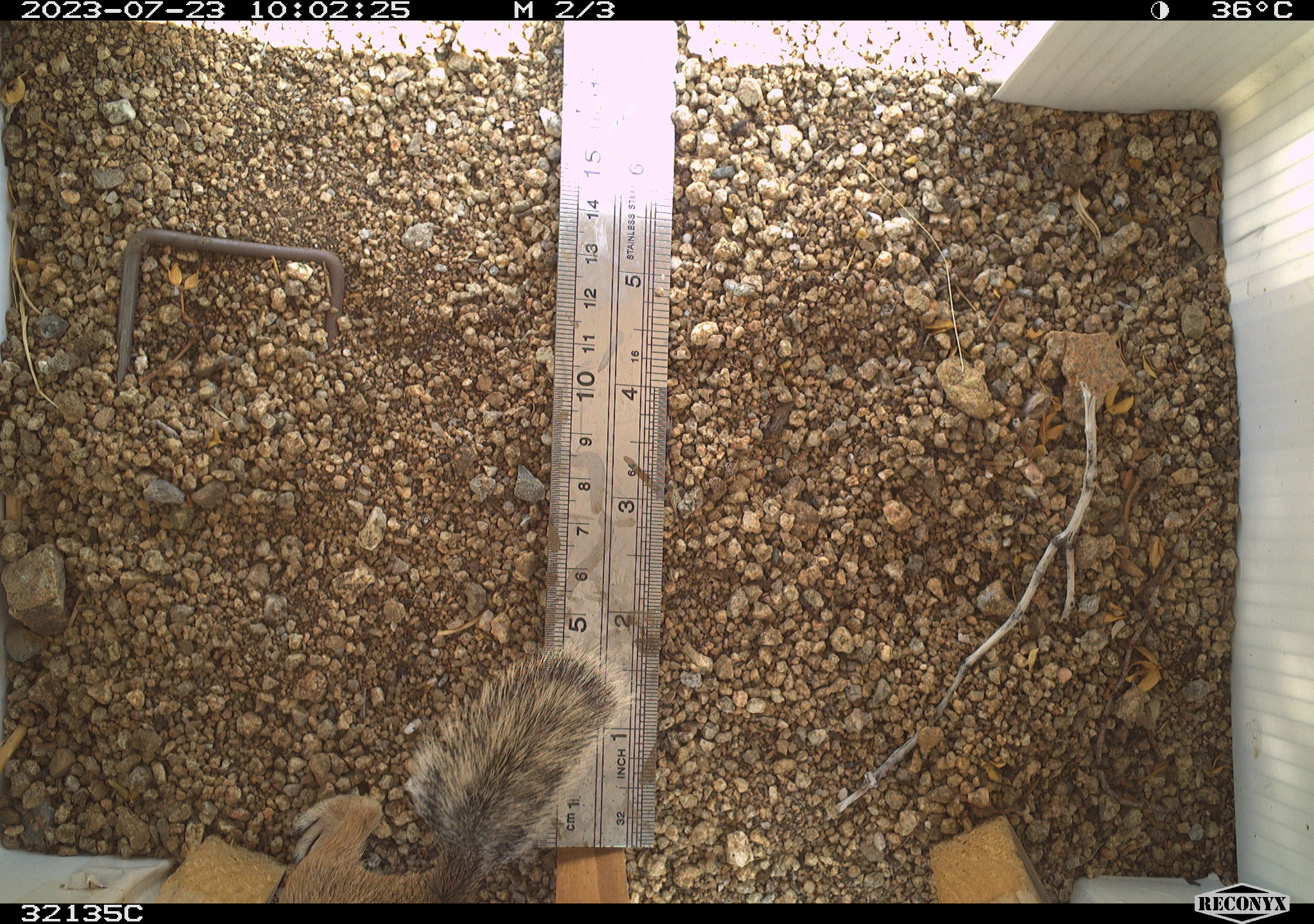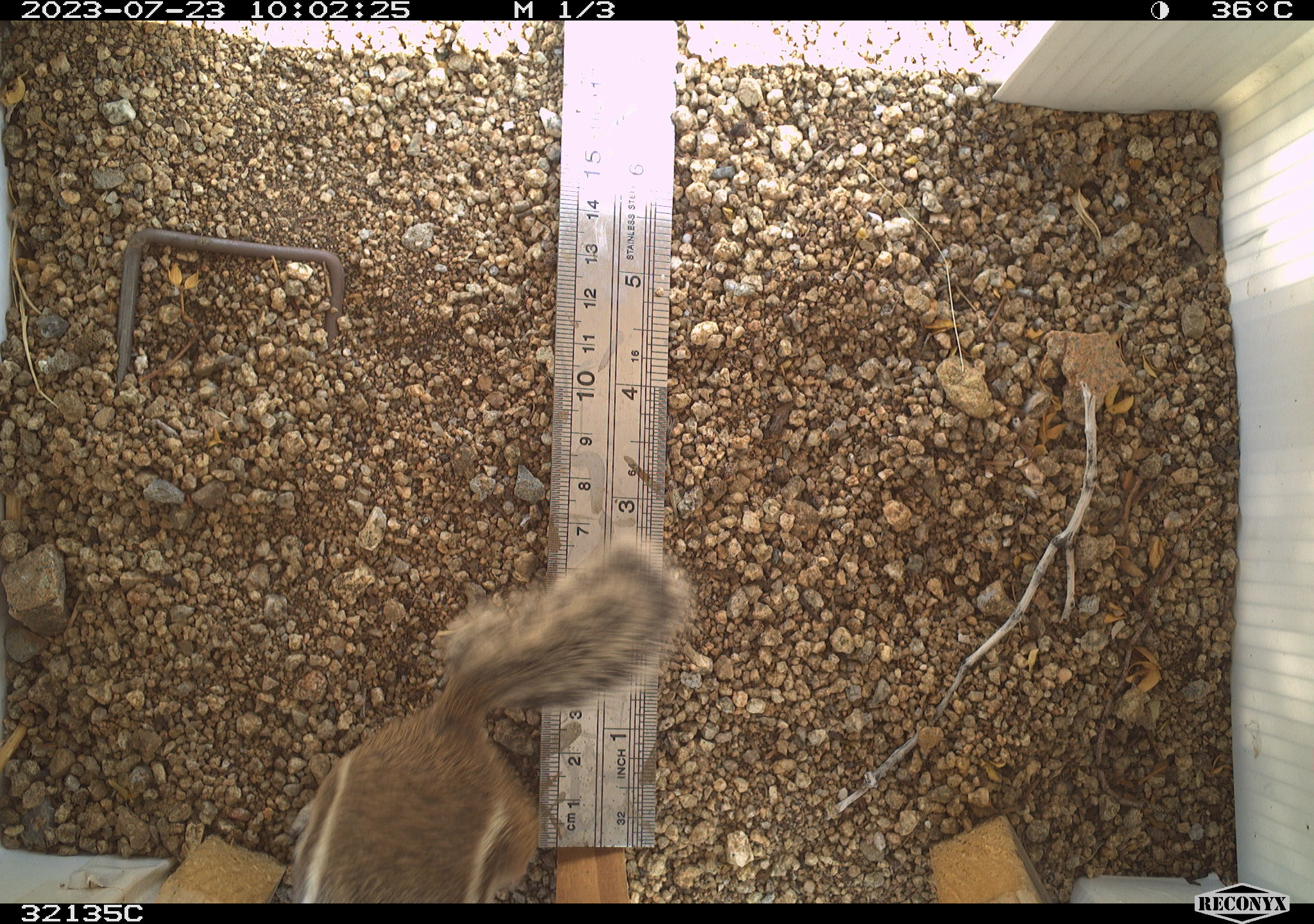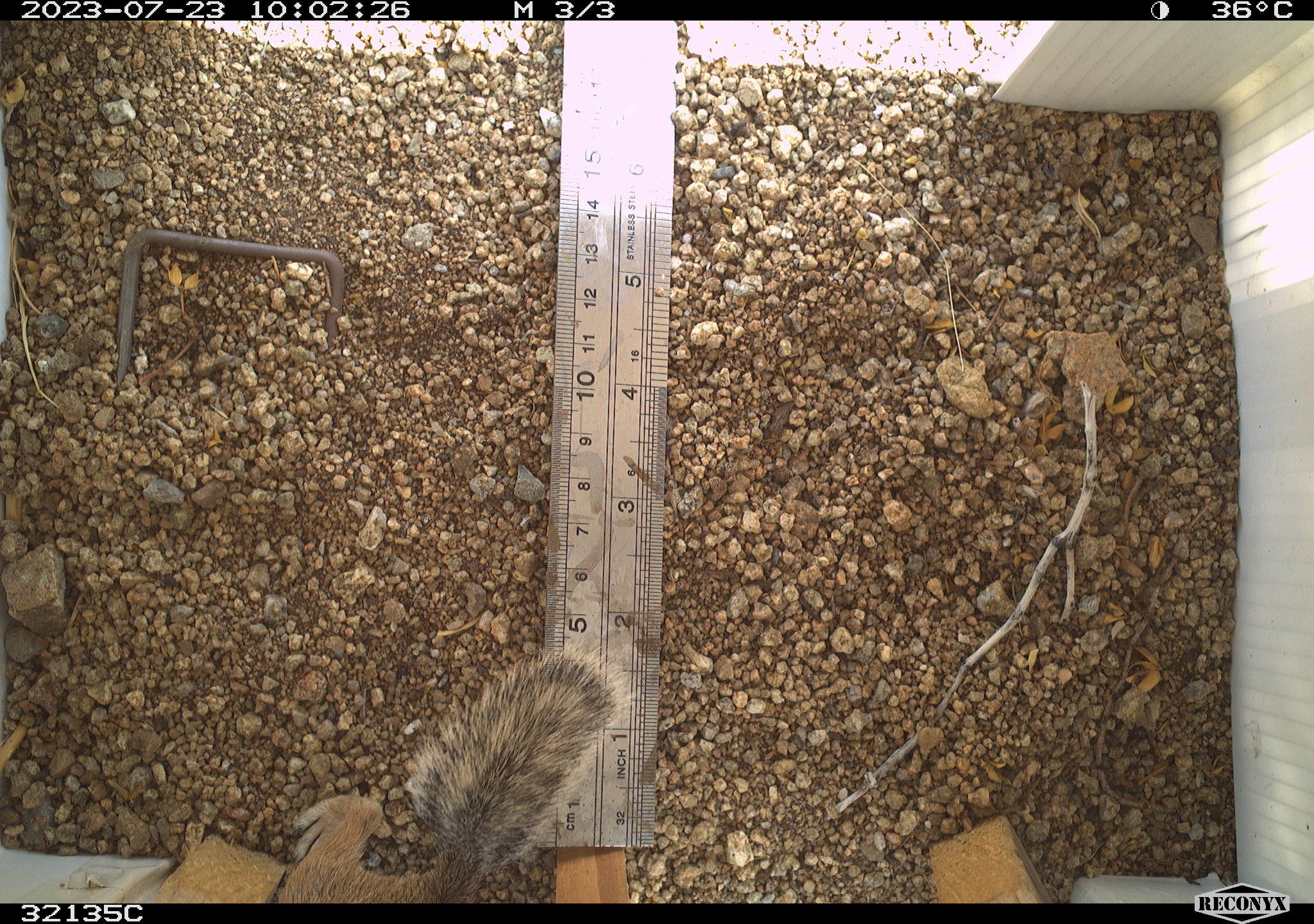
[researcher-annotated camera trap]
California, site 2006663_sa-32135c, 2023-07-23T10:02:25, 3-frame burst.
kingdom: Animalia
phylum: Chordata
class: Mammalia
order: Rodentia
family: Sciuridae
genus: Ammospermophilus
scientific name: Ammospermophilus leucurus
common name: white-tailed antelope squirrel